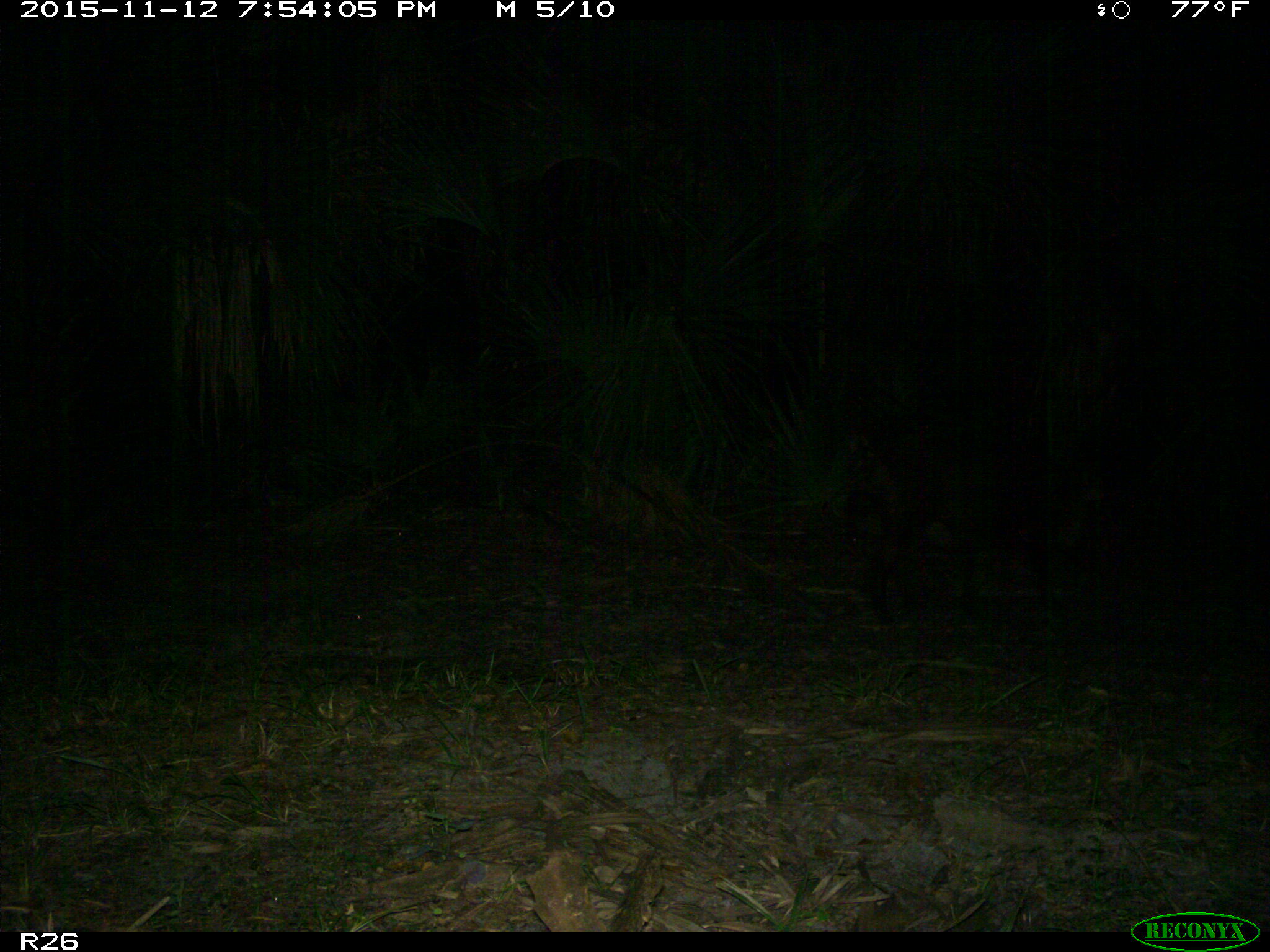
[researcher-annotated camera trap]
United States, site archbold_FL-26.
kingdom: Animalia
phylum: Chordata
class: Mammalia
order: Artiodactyla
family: Suidae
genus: Sus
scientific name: Sus scrofa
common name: wild boar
Sus scrofa (wild boar).